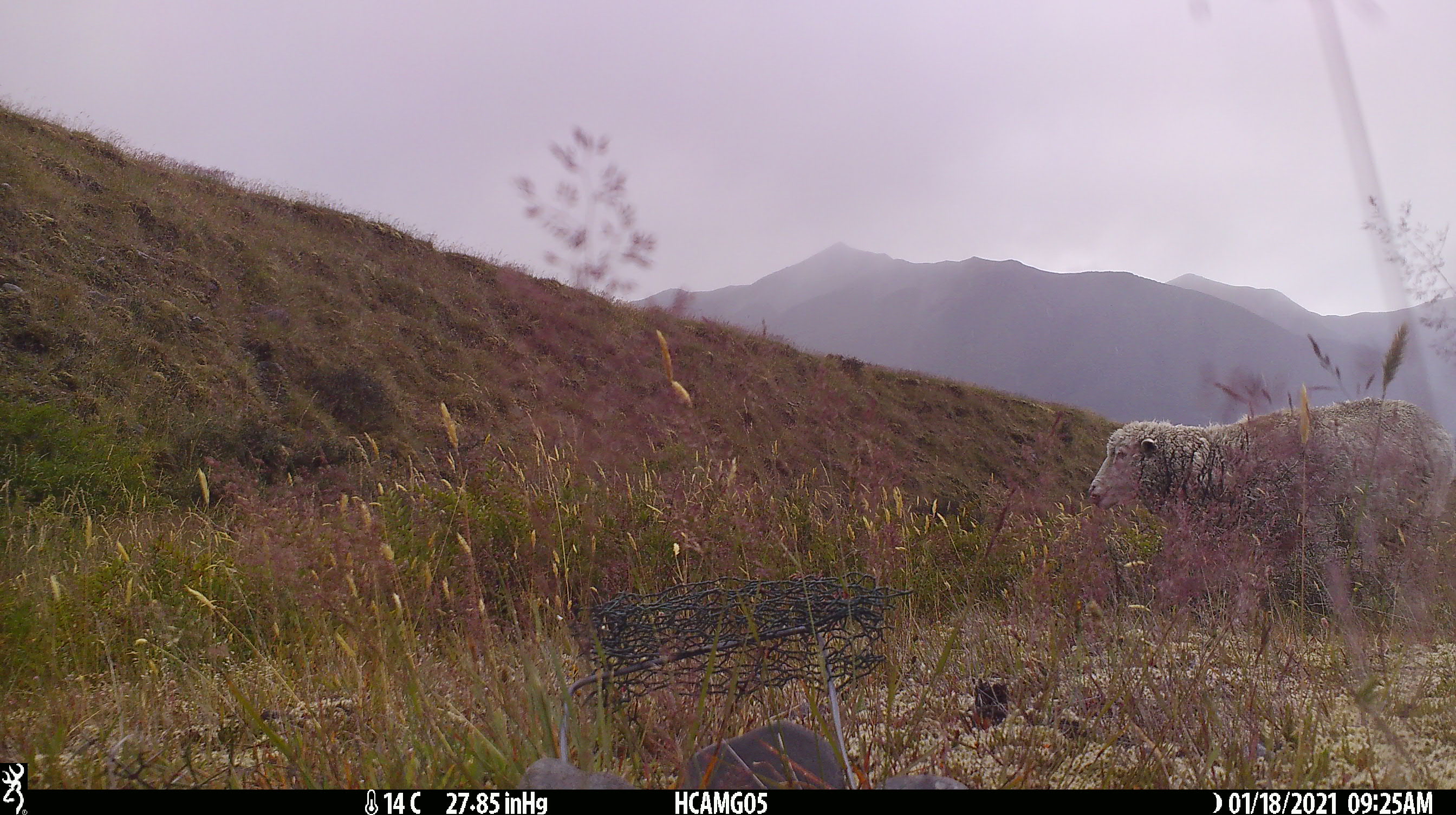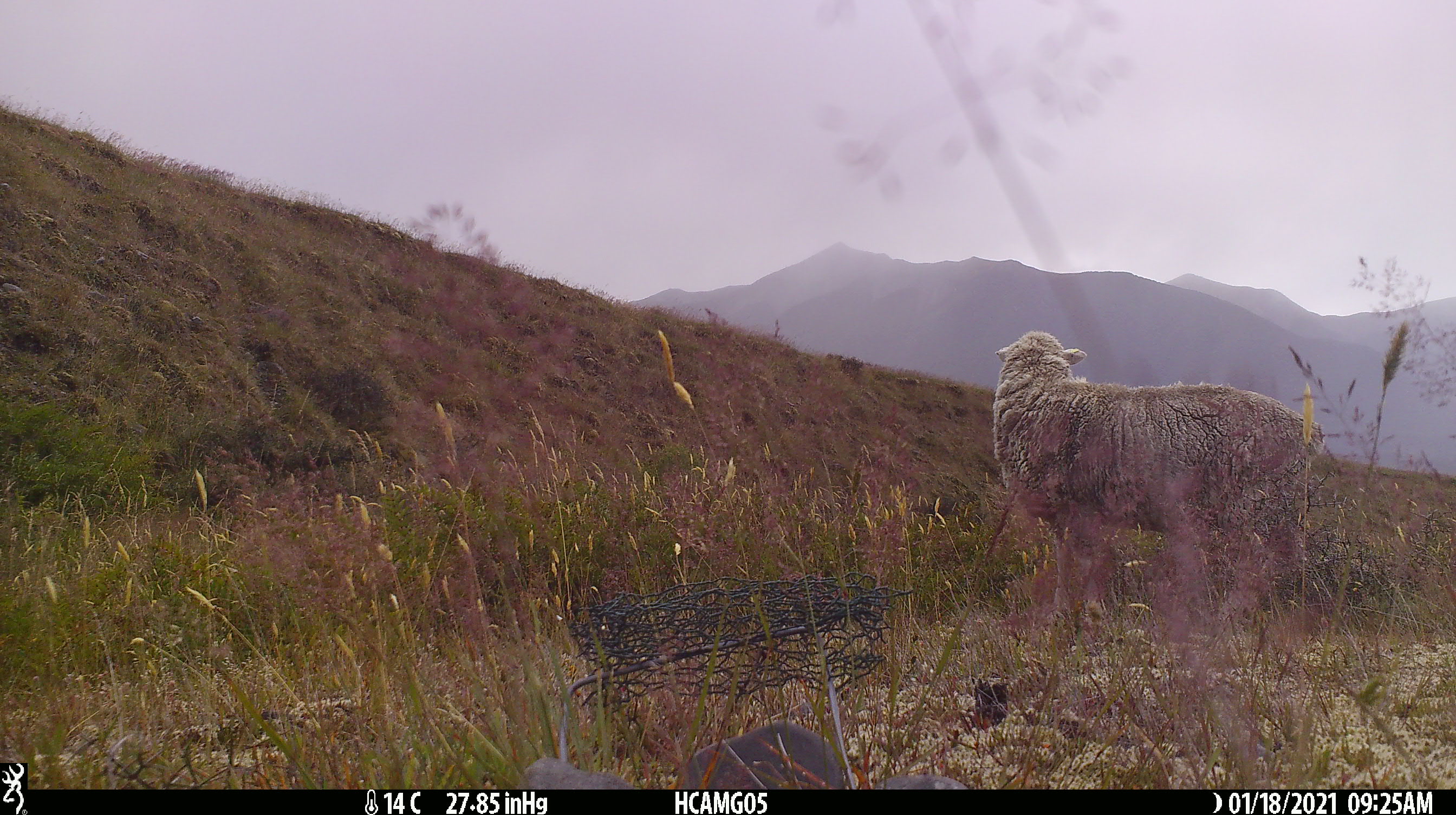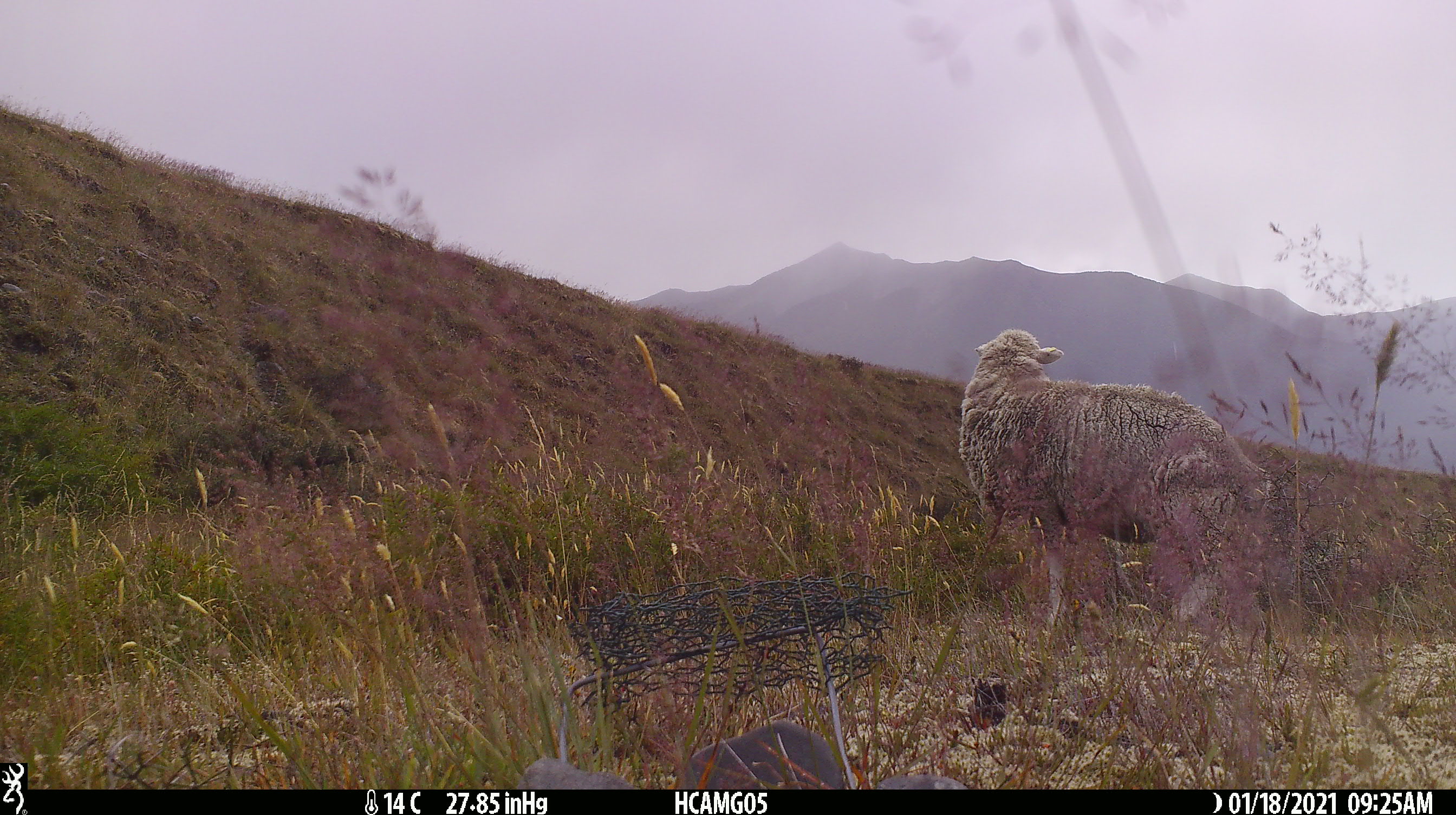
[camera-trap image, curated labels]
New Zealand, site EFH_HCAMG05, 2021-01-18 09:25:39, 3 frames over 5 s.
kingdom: Animalia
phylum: Chordata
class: Mammalia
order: Artiodactyla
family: Bovidae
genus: Ovis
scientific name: Ovis aries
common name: domestic sheep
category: sheep